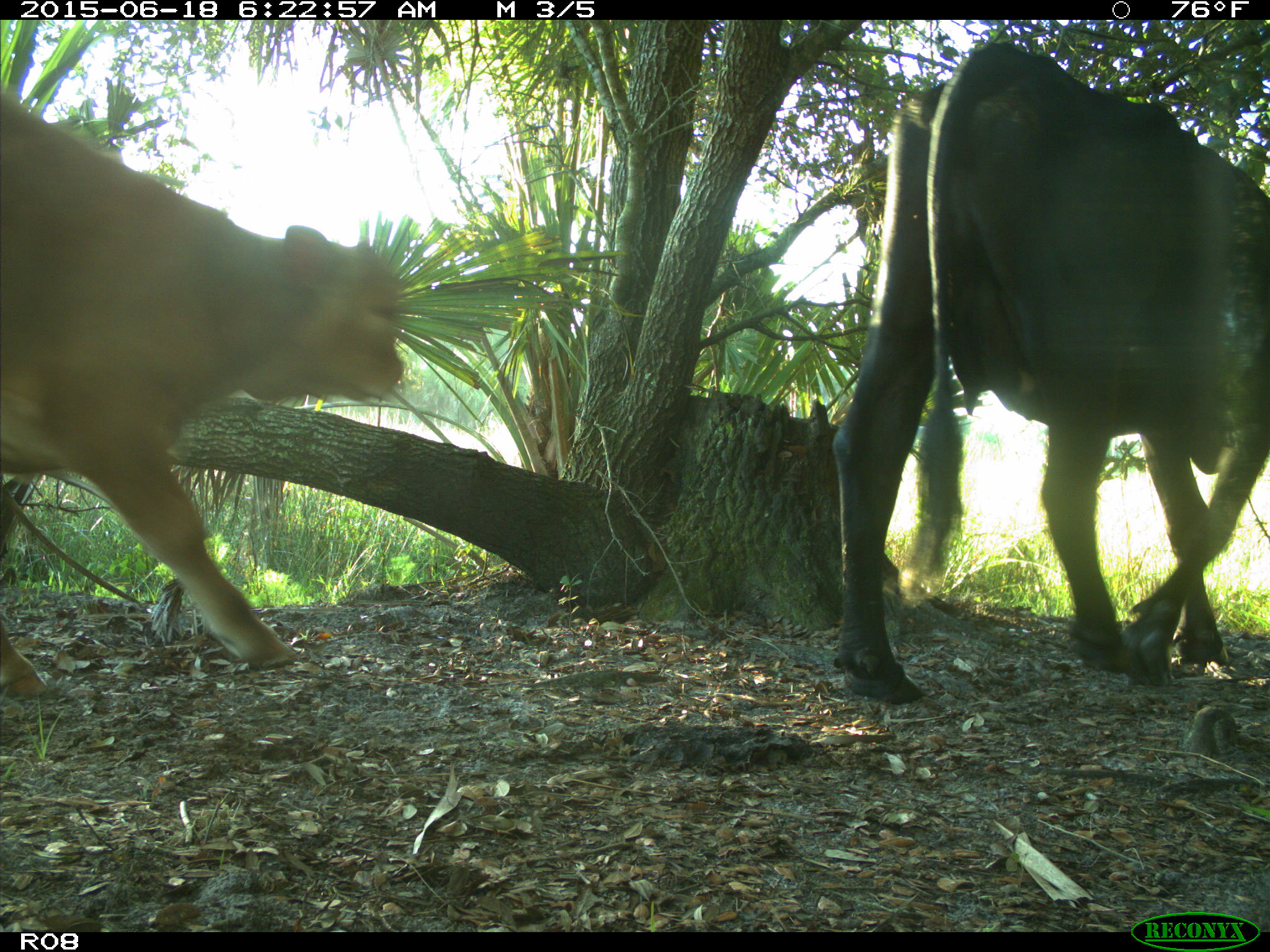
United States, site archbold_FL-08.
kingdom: Animalia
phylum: Chordata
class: Mammalia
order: Artiodactyla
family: Bovidae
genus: Bos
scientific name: Bos taurus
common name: domestic cow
Bos taurus (domestic cow).